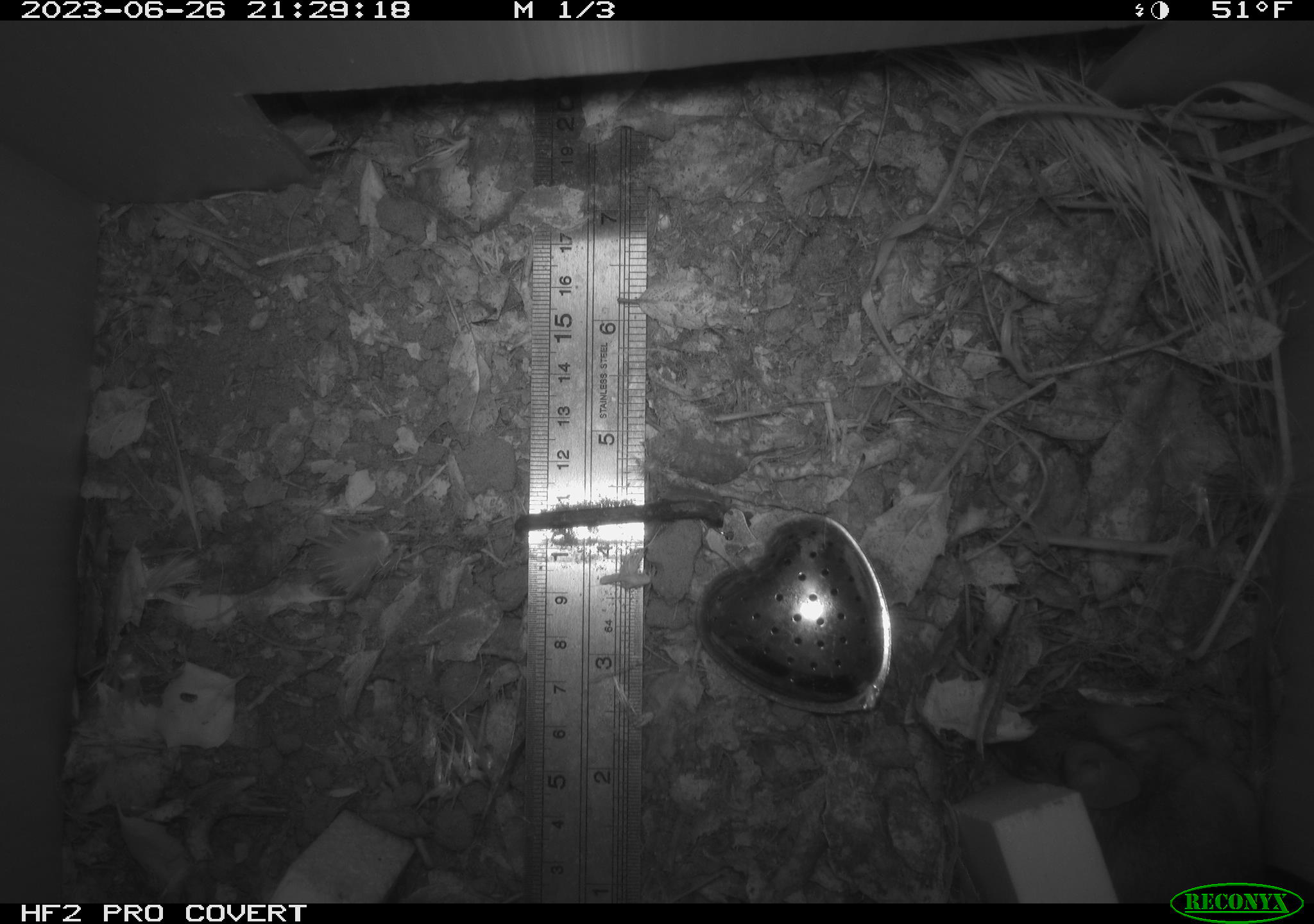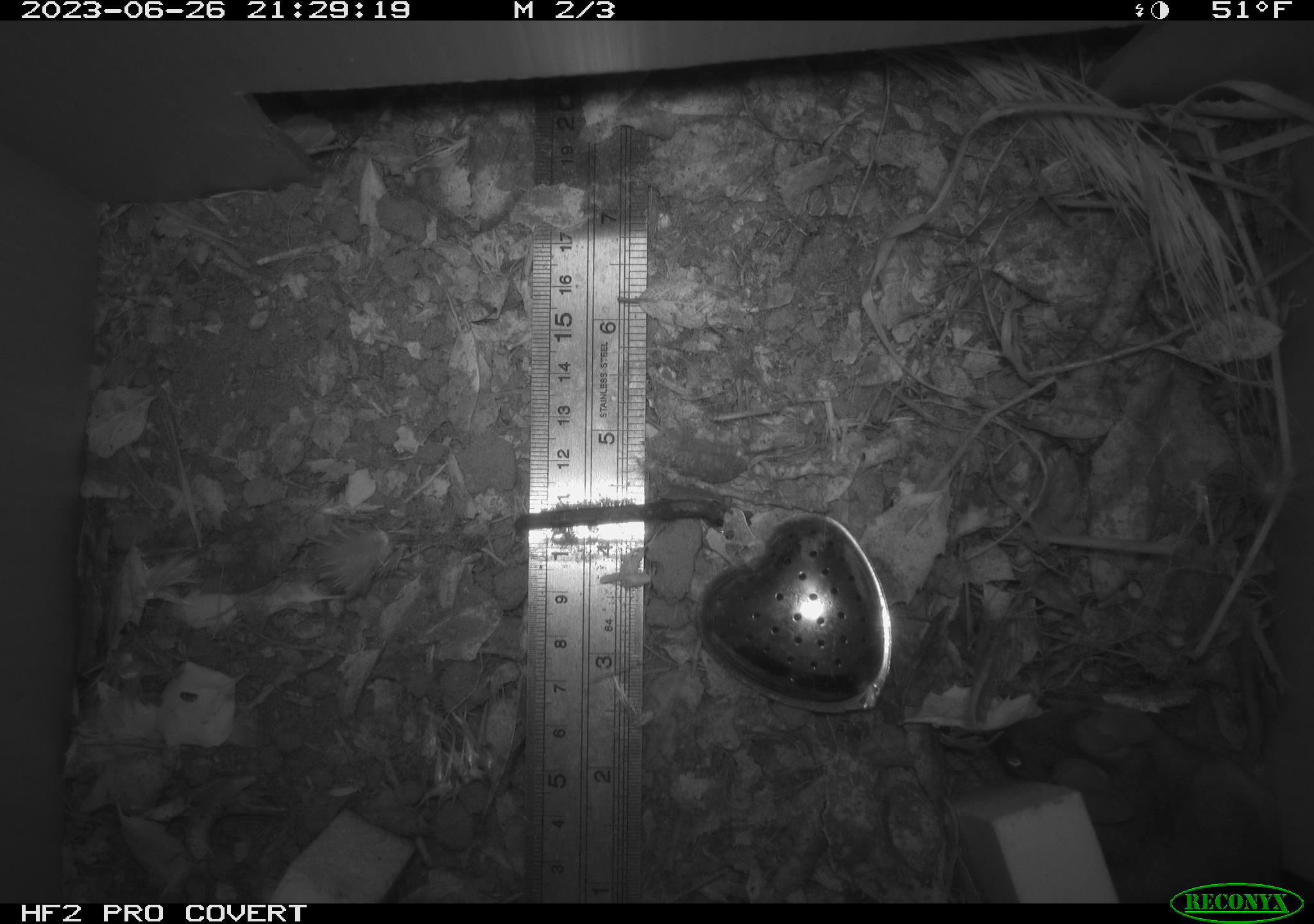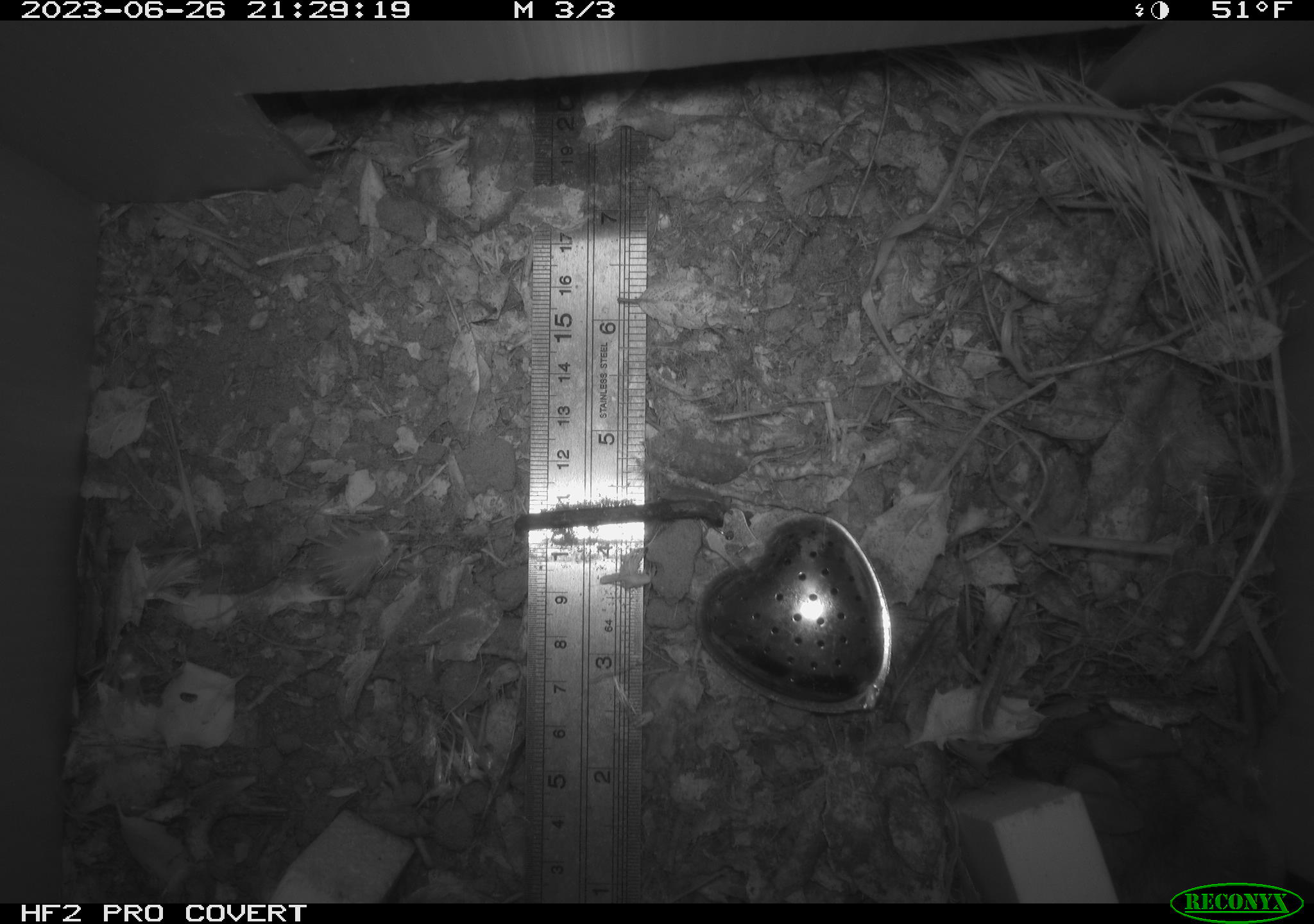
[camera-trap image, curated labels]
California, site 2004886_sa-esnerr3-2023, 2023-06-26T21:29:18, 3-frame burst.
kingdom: Animalia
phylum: Chordata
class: Mammalia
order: Rodentia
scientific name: Rodentia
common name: mouse species